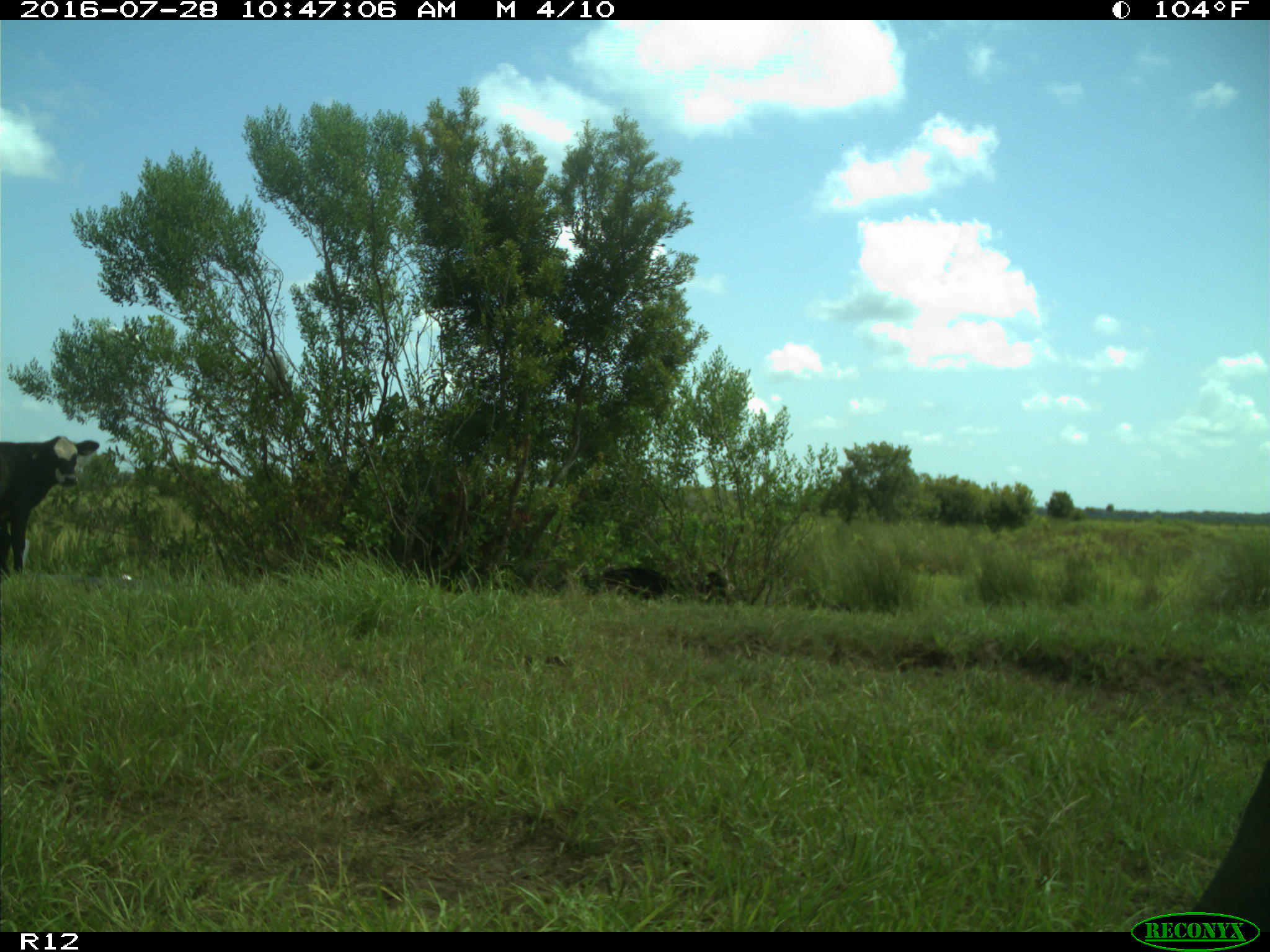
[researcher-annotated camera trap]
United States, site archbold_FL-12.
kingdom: Animalia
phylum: Chordata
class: Mammalia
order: Artiodactyla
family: Bovidae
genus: Bos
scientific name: Bos taurus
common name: domestic cow